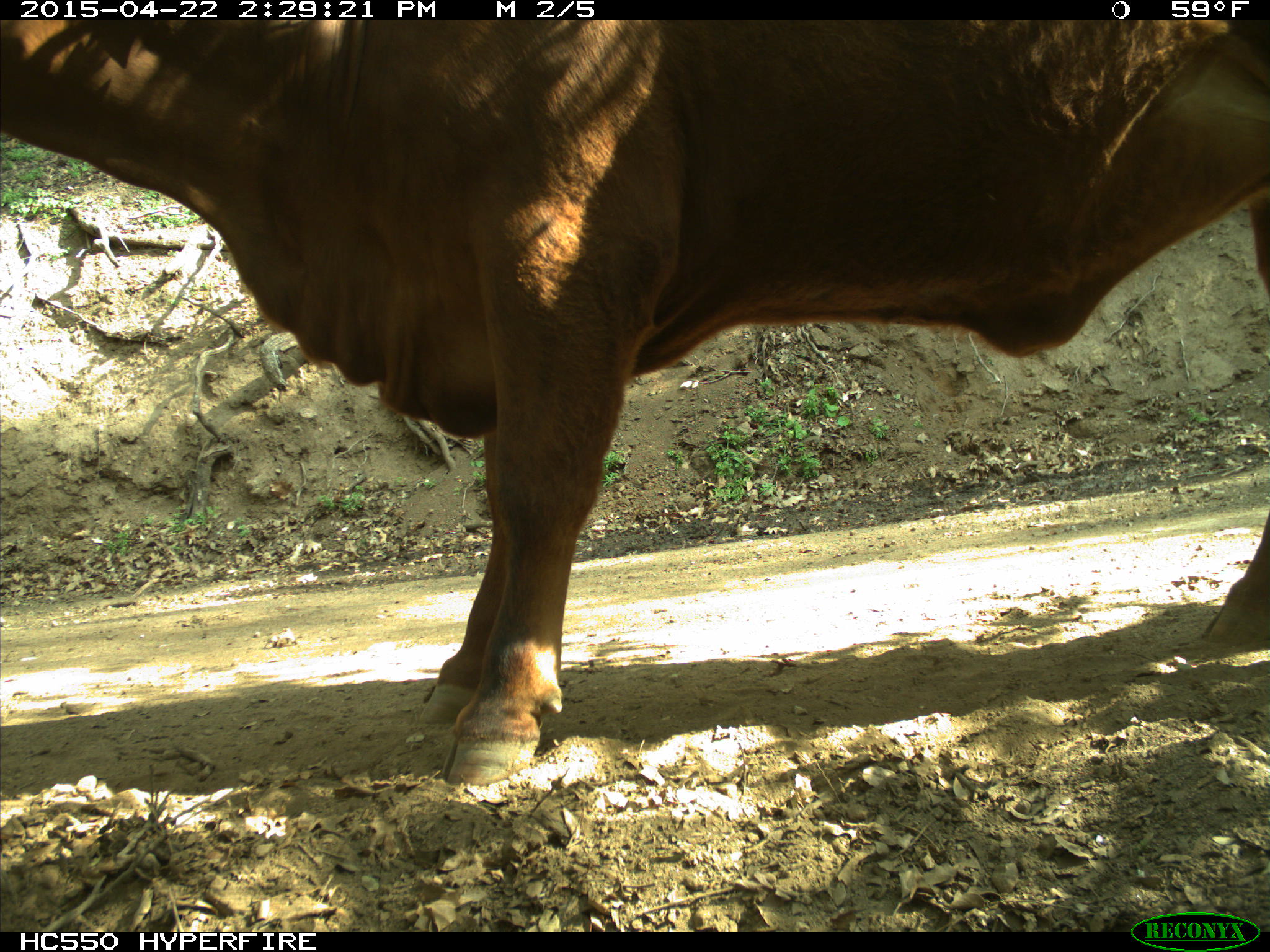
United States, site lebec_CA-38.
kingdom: Animalia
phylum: Chordata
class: Mammalia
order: Artiodactyla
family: Bovidae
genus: Bos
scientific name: Bos taurus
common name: domestic cow